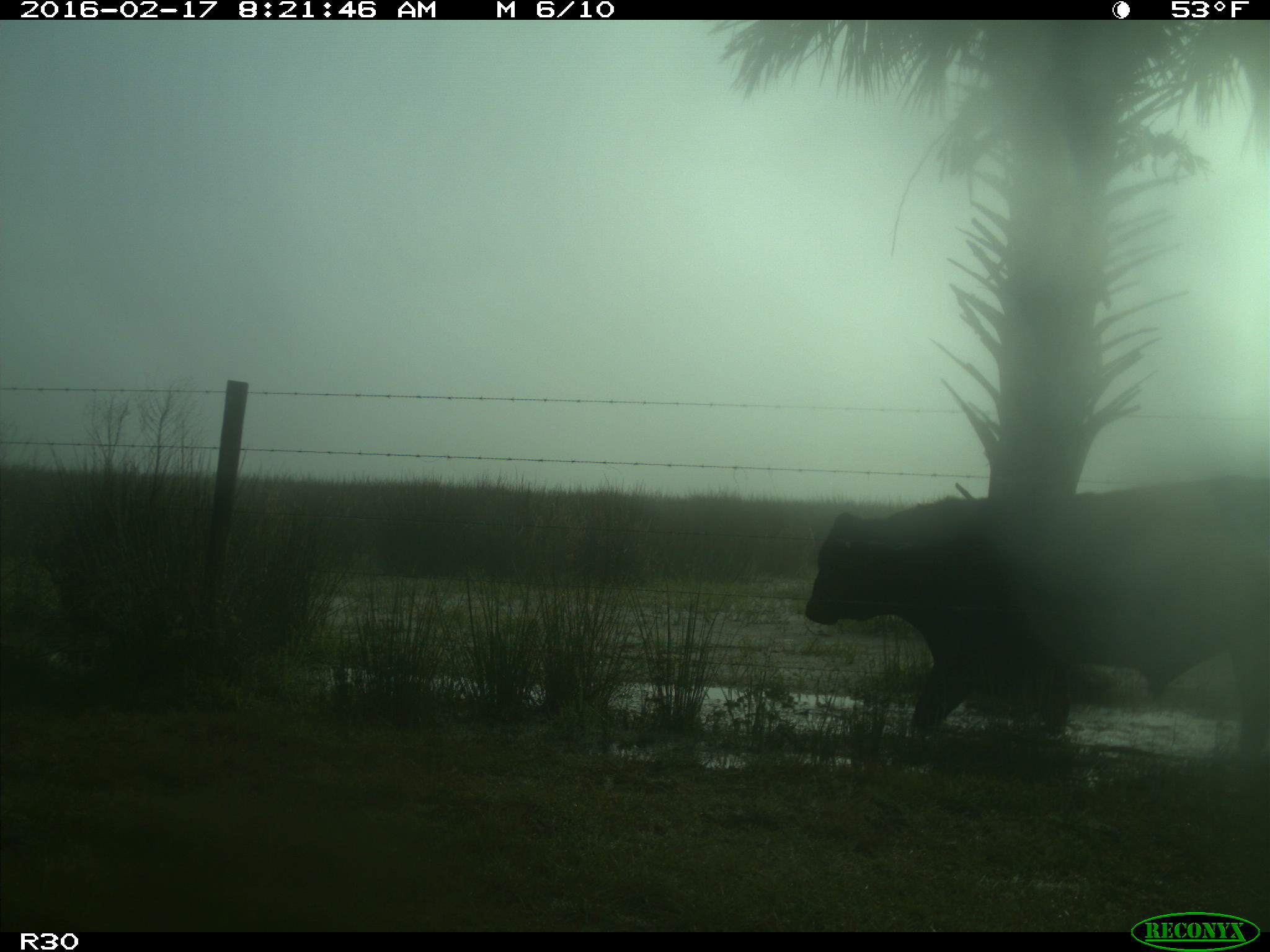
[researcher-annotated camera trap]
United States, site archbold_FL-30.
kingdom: Animalia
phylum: Chordata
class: Mammalia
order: Artiodactyla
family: Bovidae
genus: Bos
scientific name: Bos taurus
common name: domestic cow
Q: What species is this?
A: Bos taurus (domestic cow).